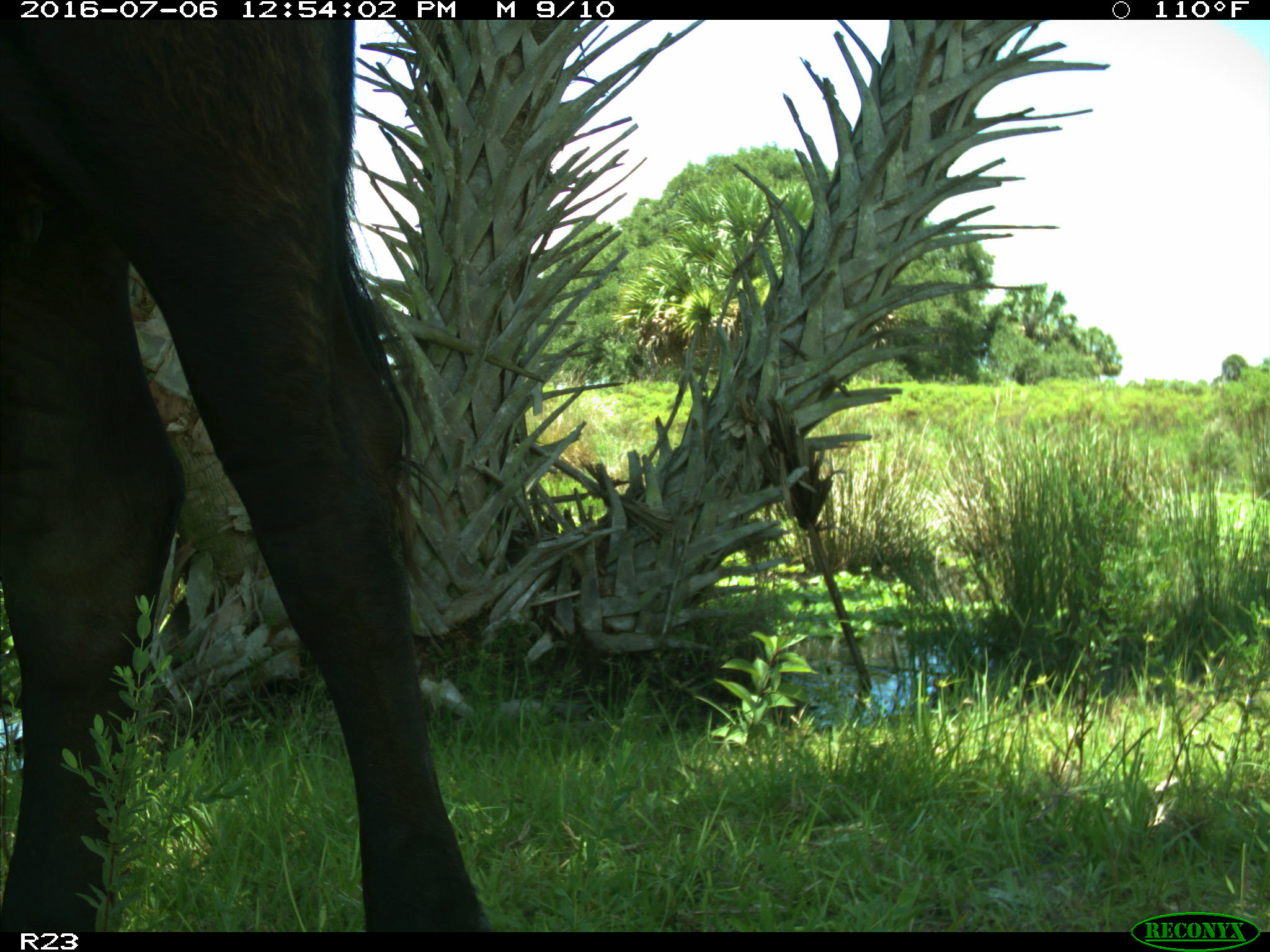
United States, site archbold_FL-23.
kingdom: Animalia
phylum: Chordata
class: Mammalia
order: Artiodactyla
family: Bovidae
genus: Bos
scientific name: Bos taurus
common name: domestic cow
Bos taurus (domestic cow).